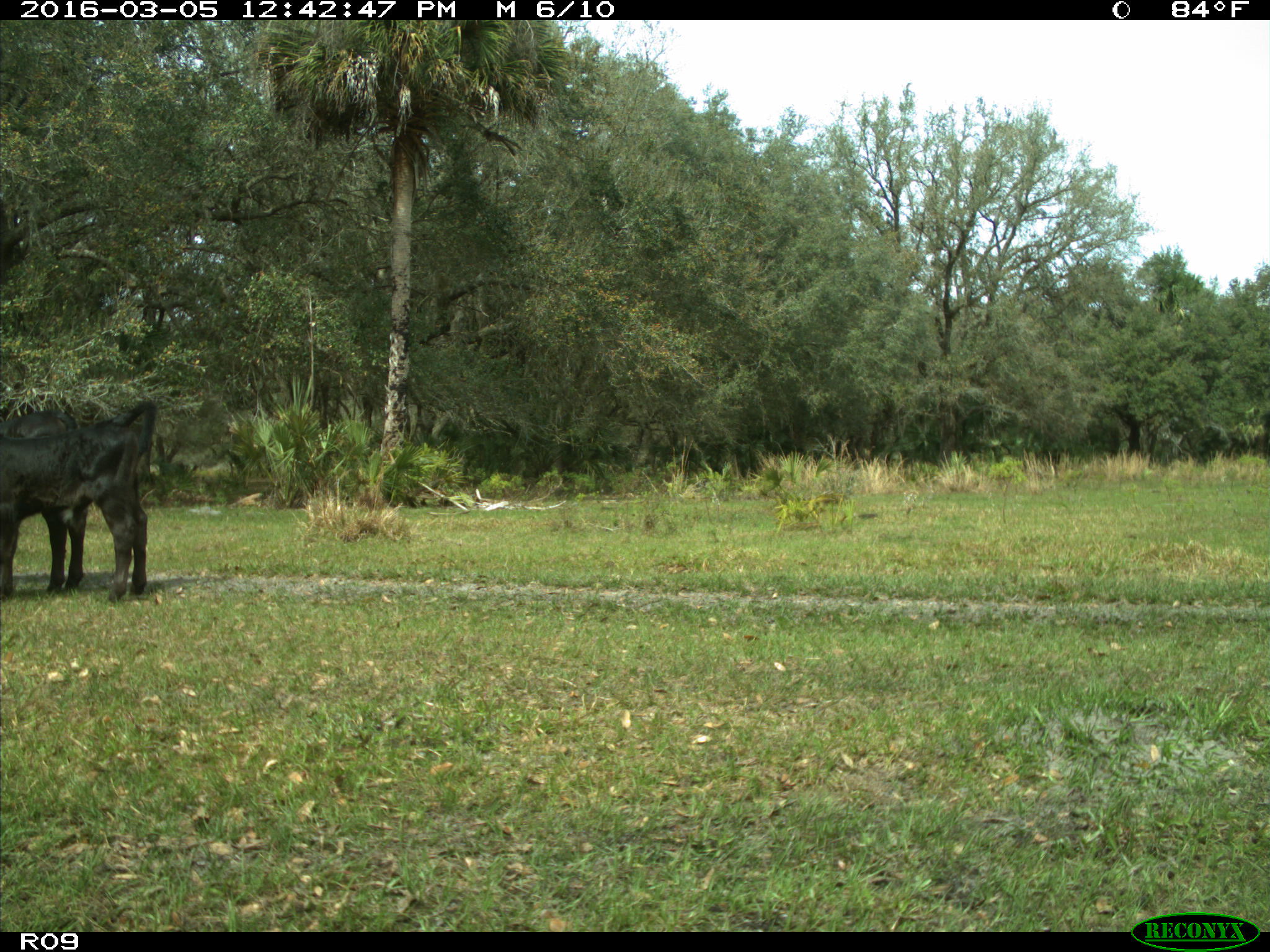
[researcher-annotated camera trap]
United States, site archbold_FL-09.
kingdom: Animalia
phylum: Chordata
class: Mammalia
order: Artiodactyla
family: Bovidae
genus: Bos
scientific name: Bos taurus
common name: domestic cow